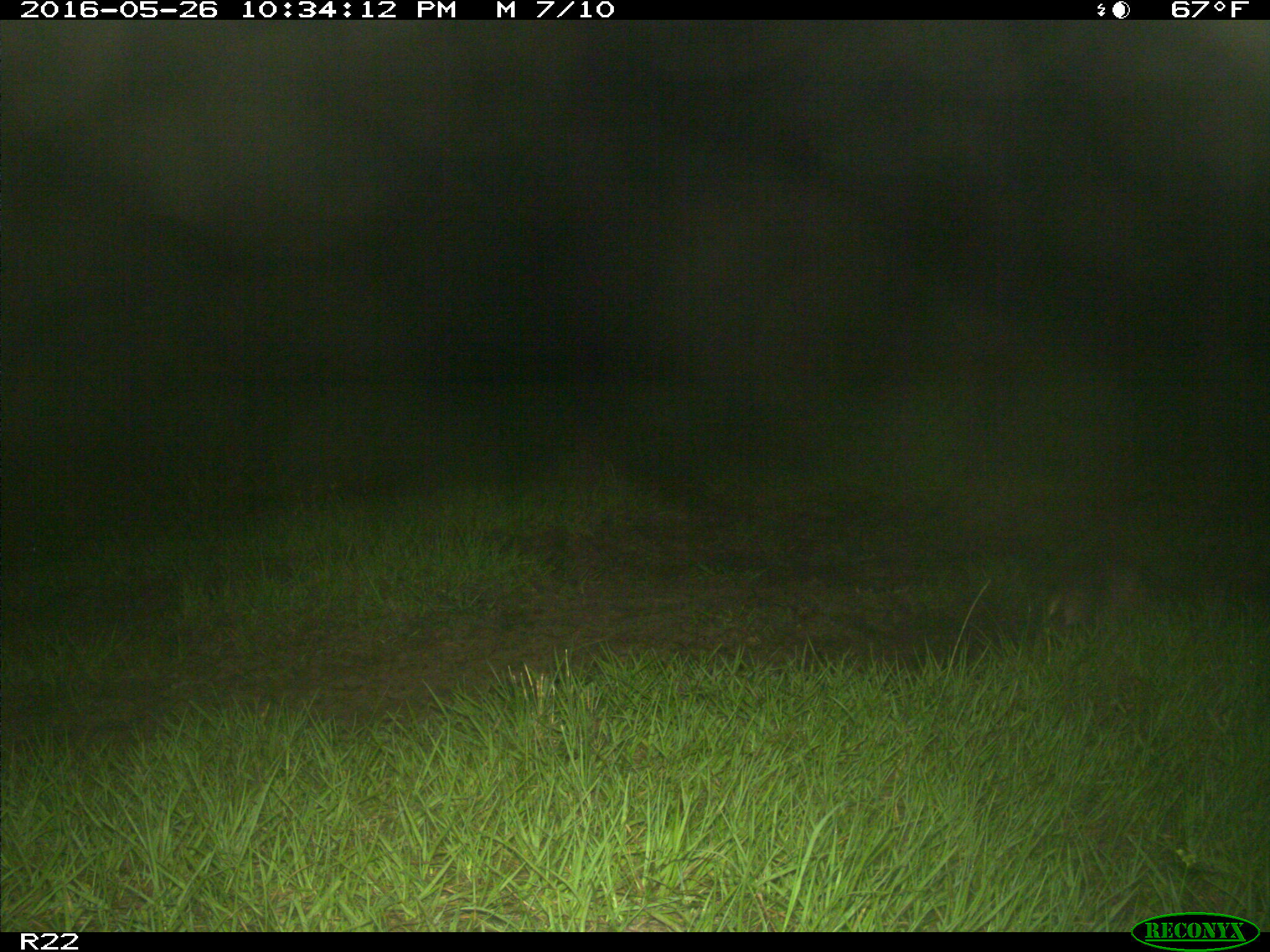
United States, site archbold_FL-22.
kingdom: Animalia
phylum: Chordata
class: Mammalia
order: Cingulata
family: Dasypodidae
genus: Dasypus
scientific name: Dasypus novemcinctus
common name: nine-banded armadillo